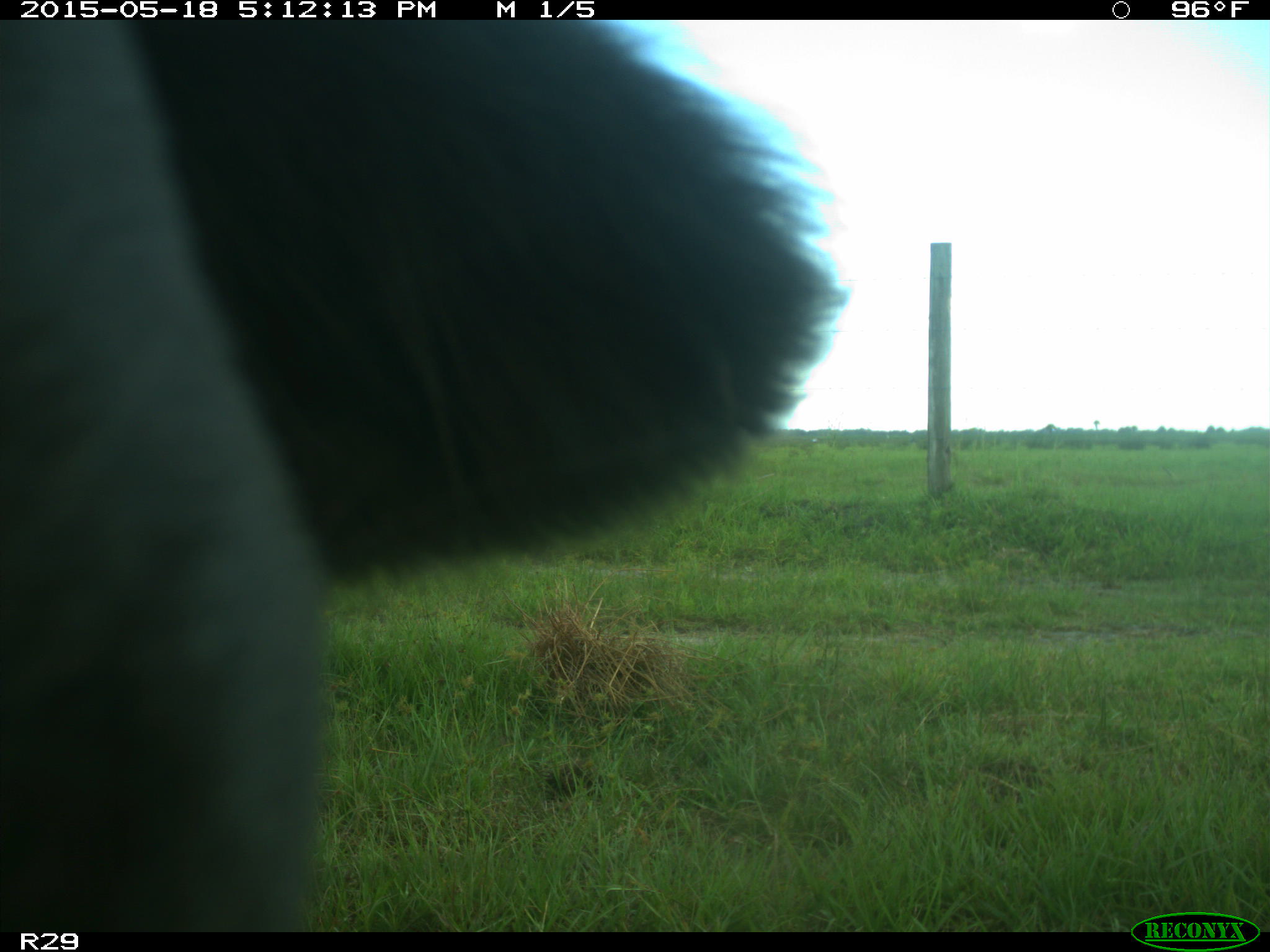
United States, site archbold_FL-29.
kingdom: Animalia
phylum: Chordata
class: Mammalia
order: Artiodactyla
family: Bovidae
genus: Bos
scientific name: Bos taurus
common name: domestic cow